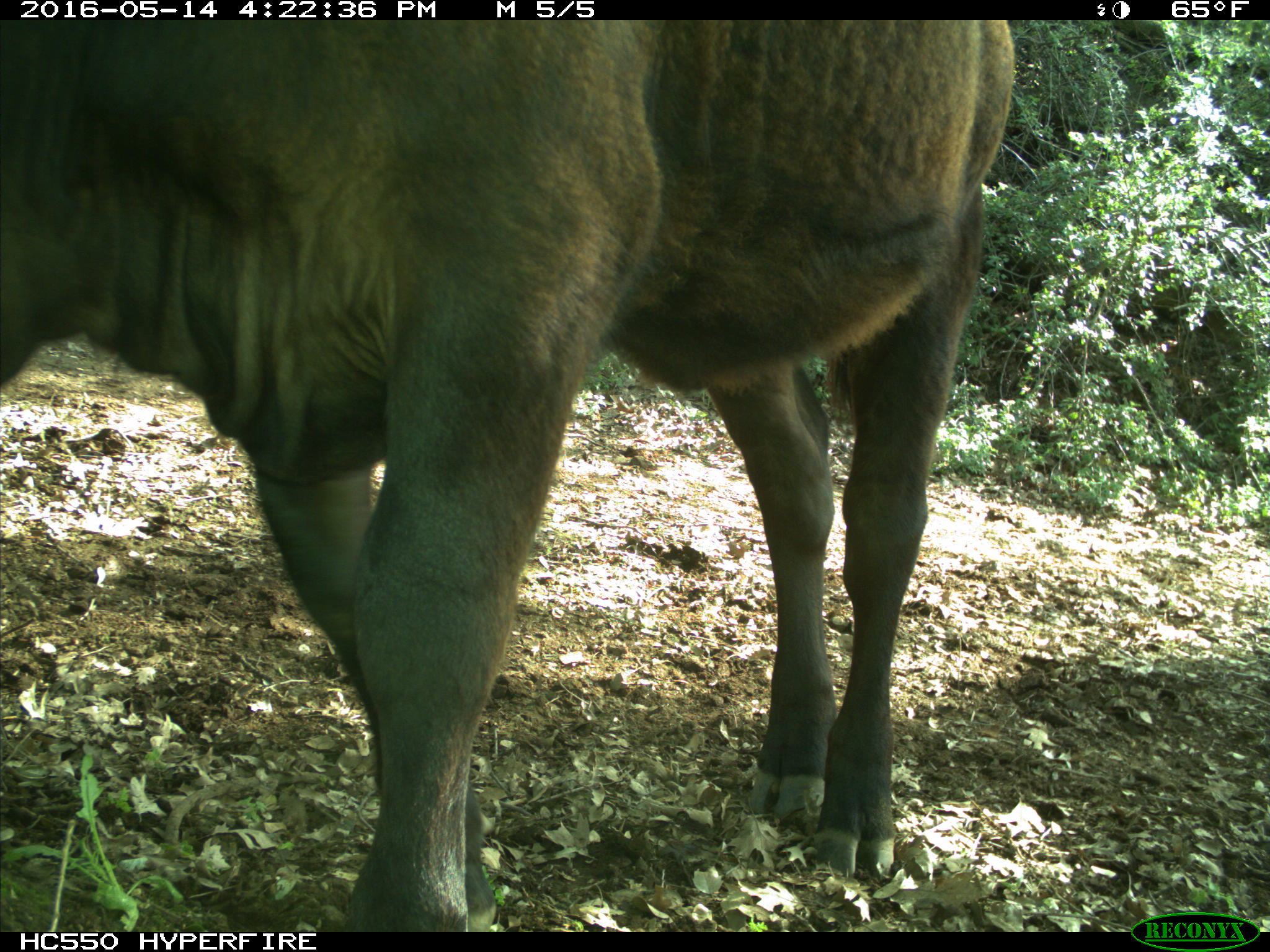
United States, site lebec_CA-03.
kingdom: Animalia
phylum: Chordata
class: Mammalia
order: Artiodactyla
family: Bovidae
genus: Bos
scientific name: Bos taurus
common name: domestic cow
Bos taurus (domestic cow).